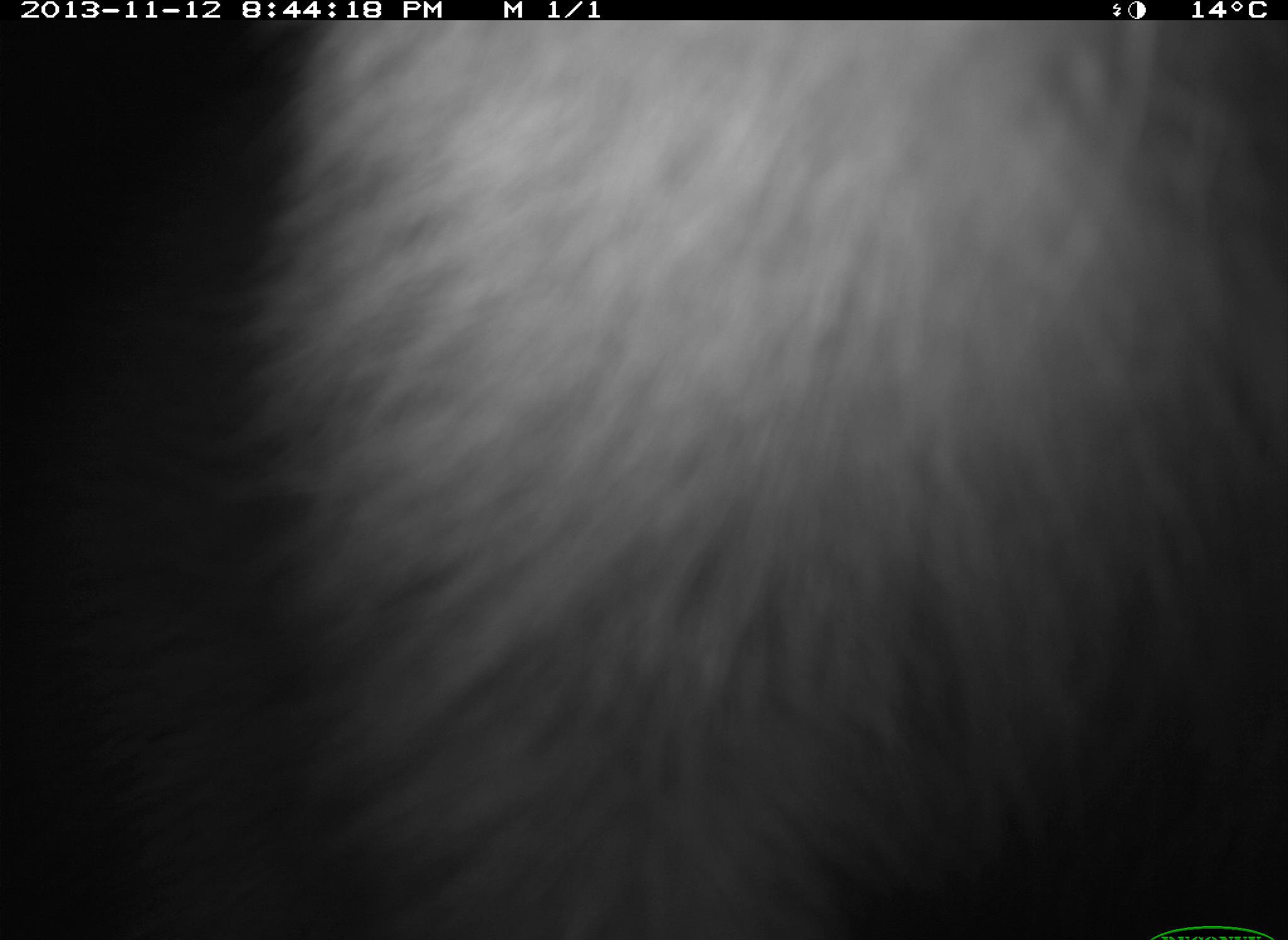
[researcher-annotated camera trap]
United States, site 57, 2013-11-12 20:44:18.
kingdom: Animalia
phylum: Chordata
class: Mammalia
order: Carnivora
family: Procyonidae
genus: Procyon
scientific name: Procyon lotor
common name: raccoon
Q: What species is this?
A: Raccoon (Procyon lotor).